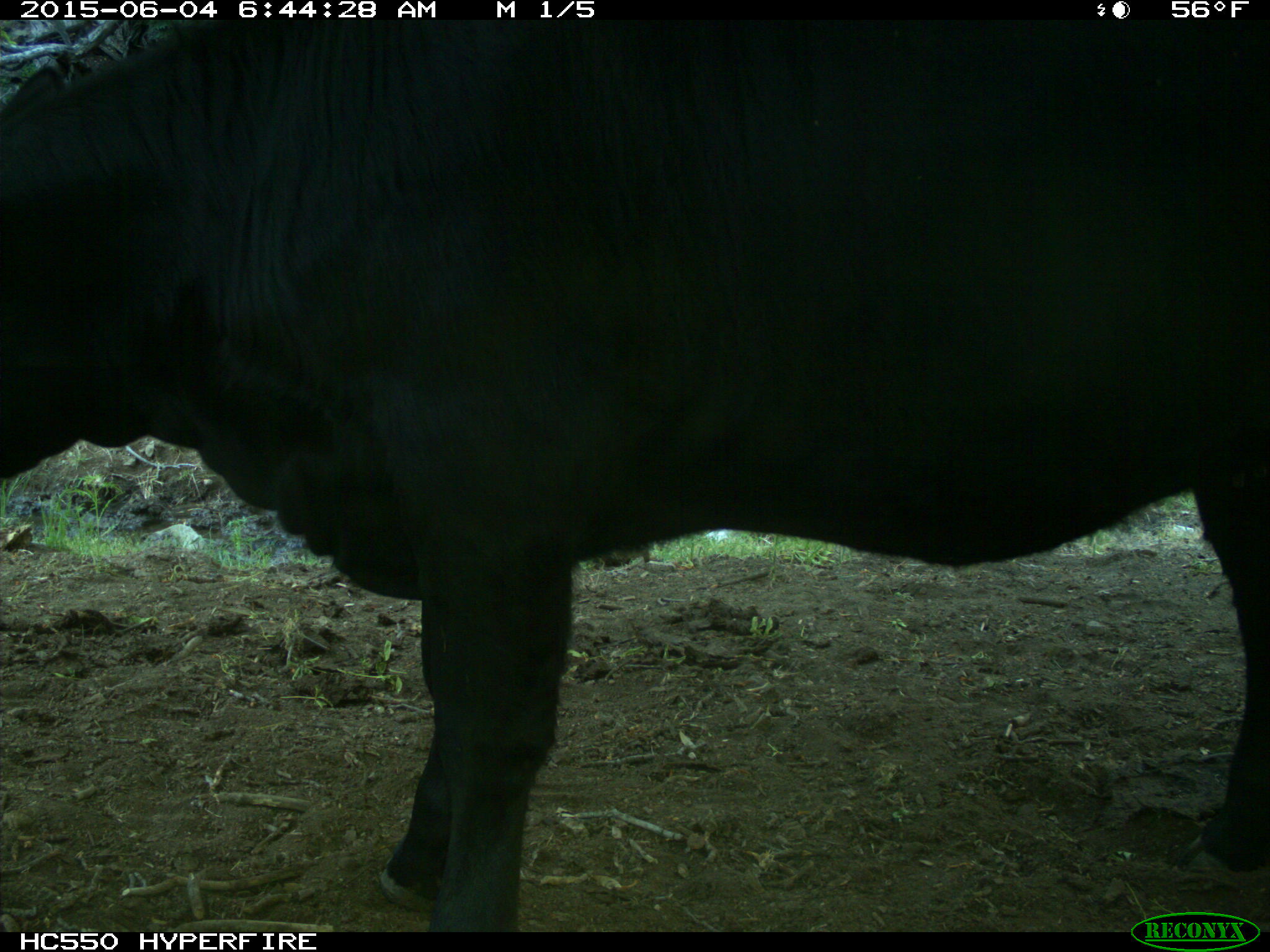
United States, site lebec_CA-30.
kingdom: Animalia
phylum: Chordata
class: Mammalia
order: Artiodactyla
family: Bovidae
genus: Bos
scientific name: Bos taurus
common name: domestic cow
Bos taurus (domestic cow).